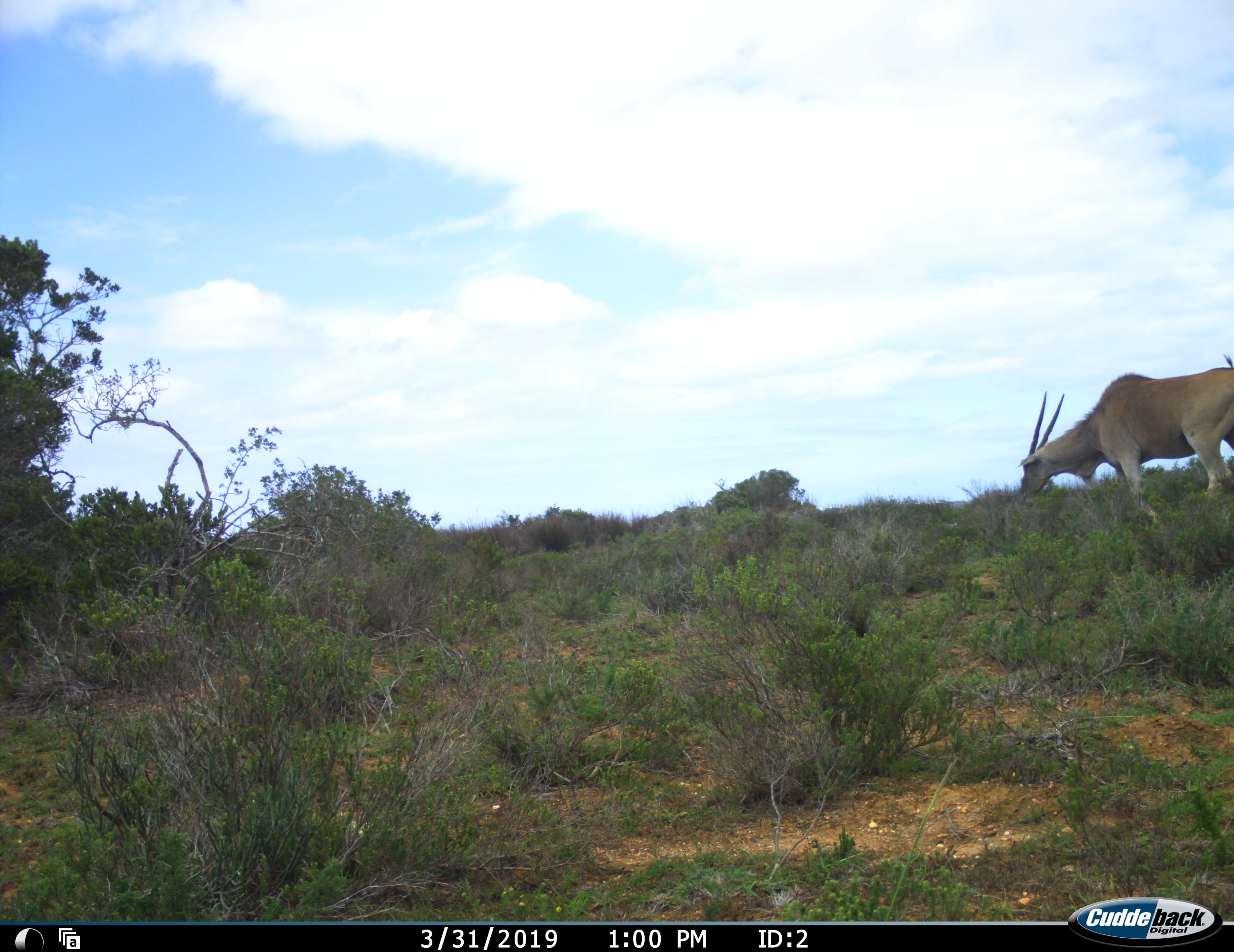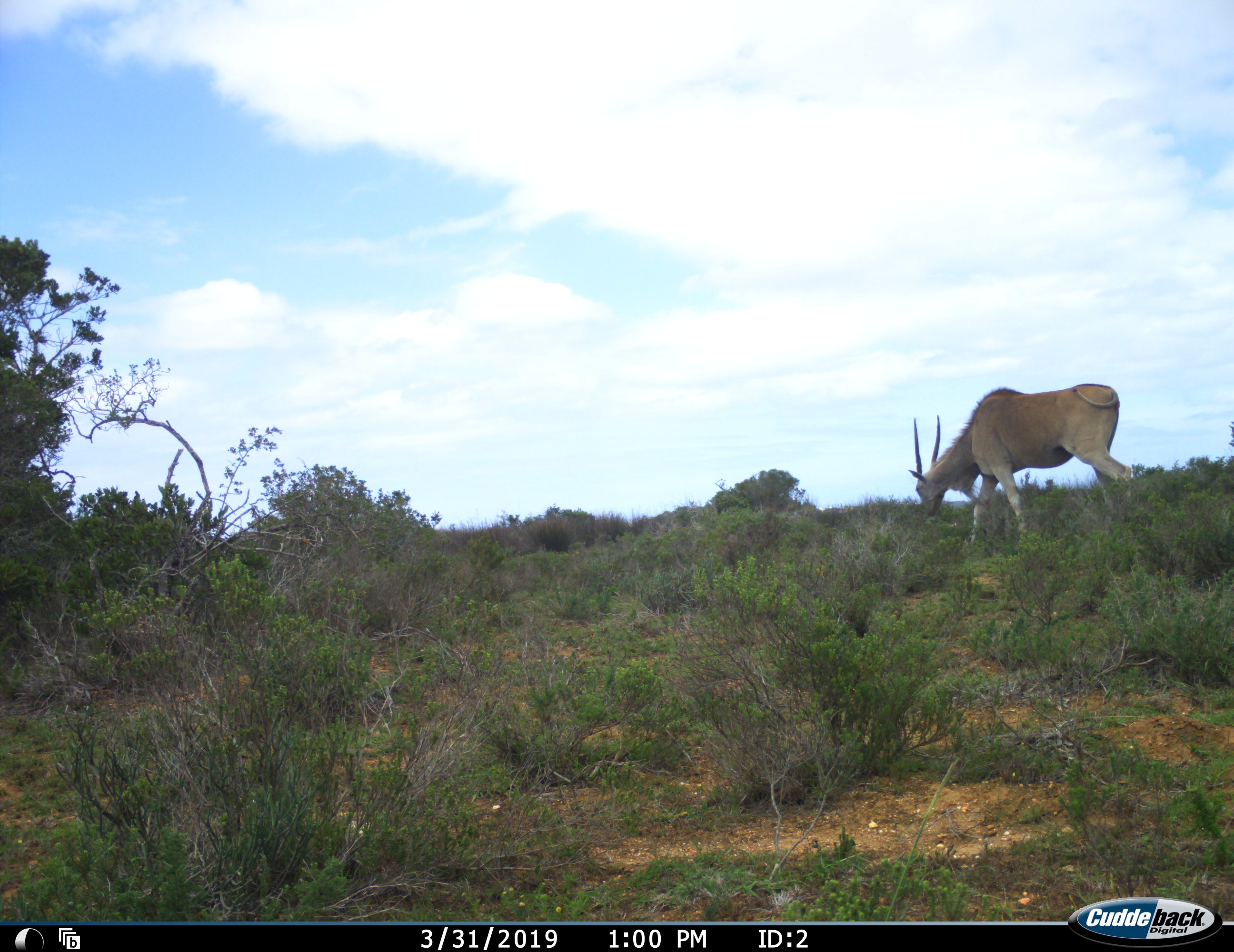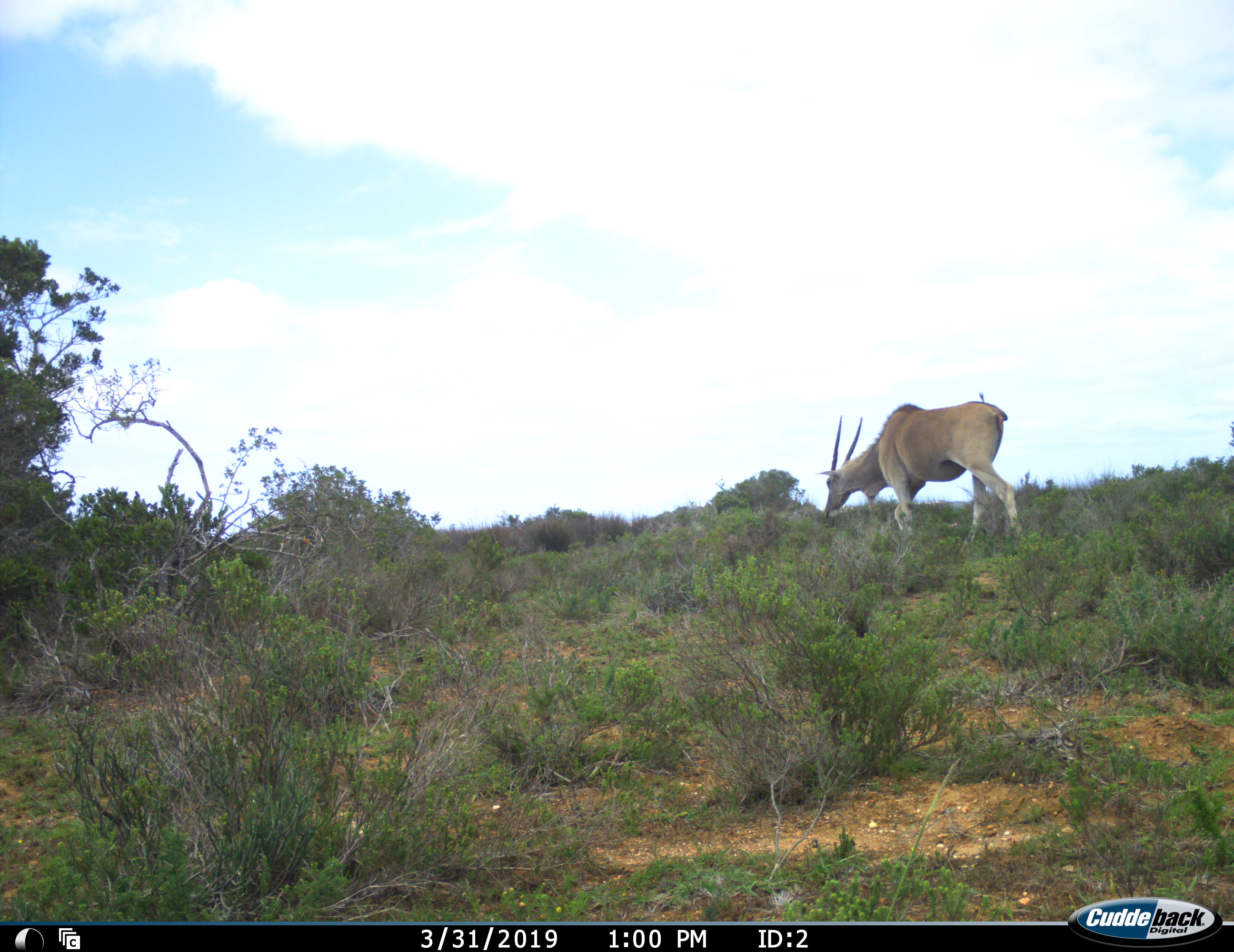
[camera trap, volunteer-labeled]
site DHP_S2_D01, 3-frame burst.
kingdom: Animalia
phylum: Chordata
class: Mammalia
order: Artiodactyla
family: Bovidae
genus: Tragelaphus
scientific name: Tragelaphus oryx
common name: eland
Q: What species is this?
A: Eland (Tragelaphus oryx).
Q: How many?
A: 1.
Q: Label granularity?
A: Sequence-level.